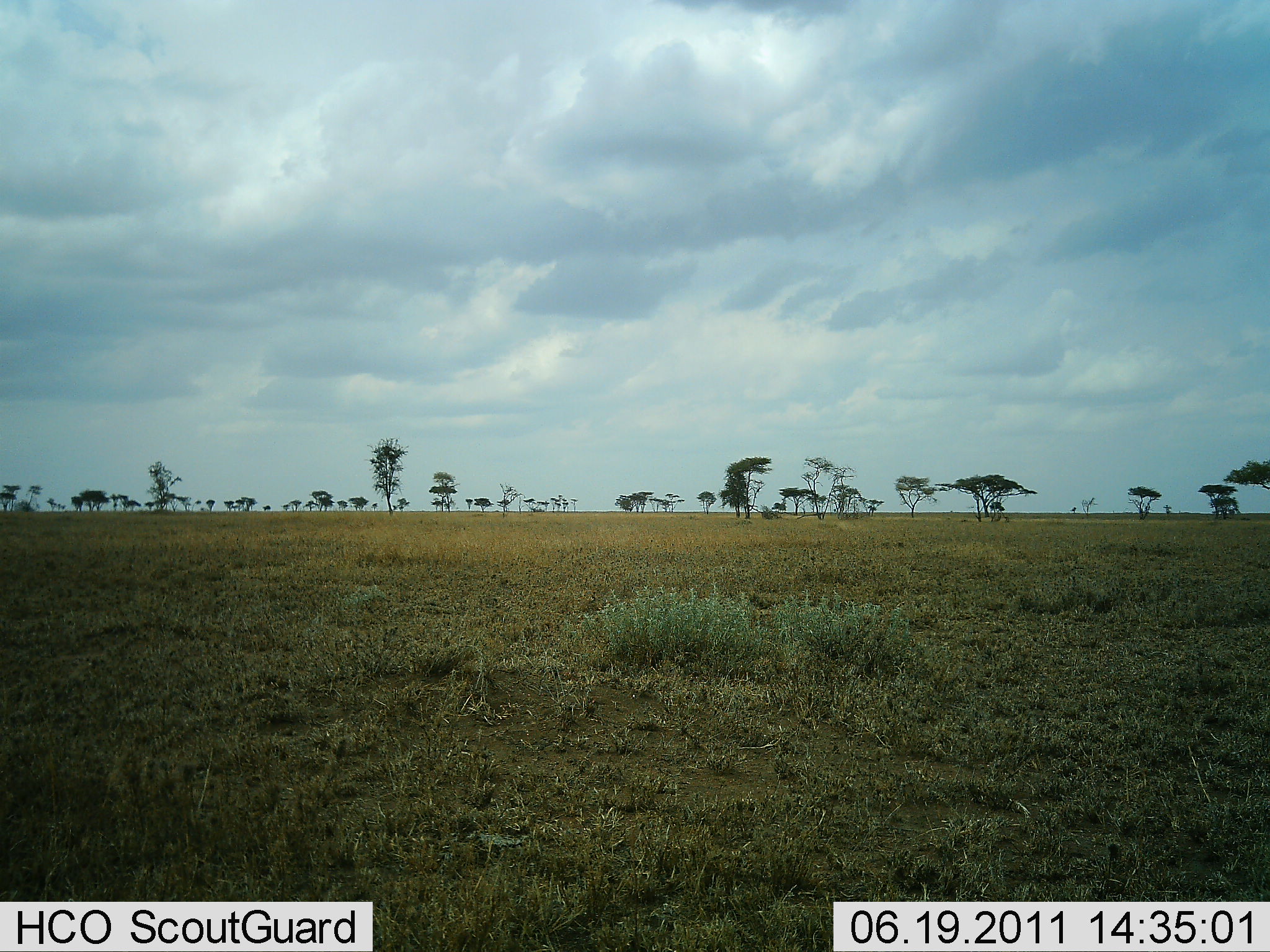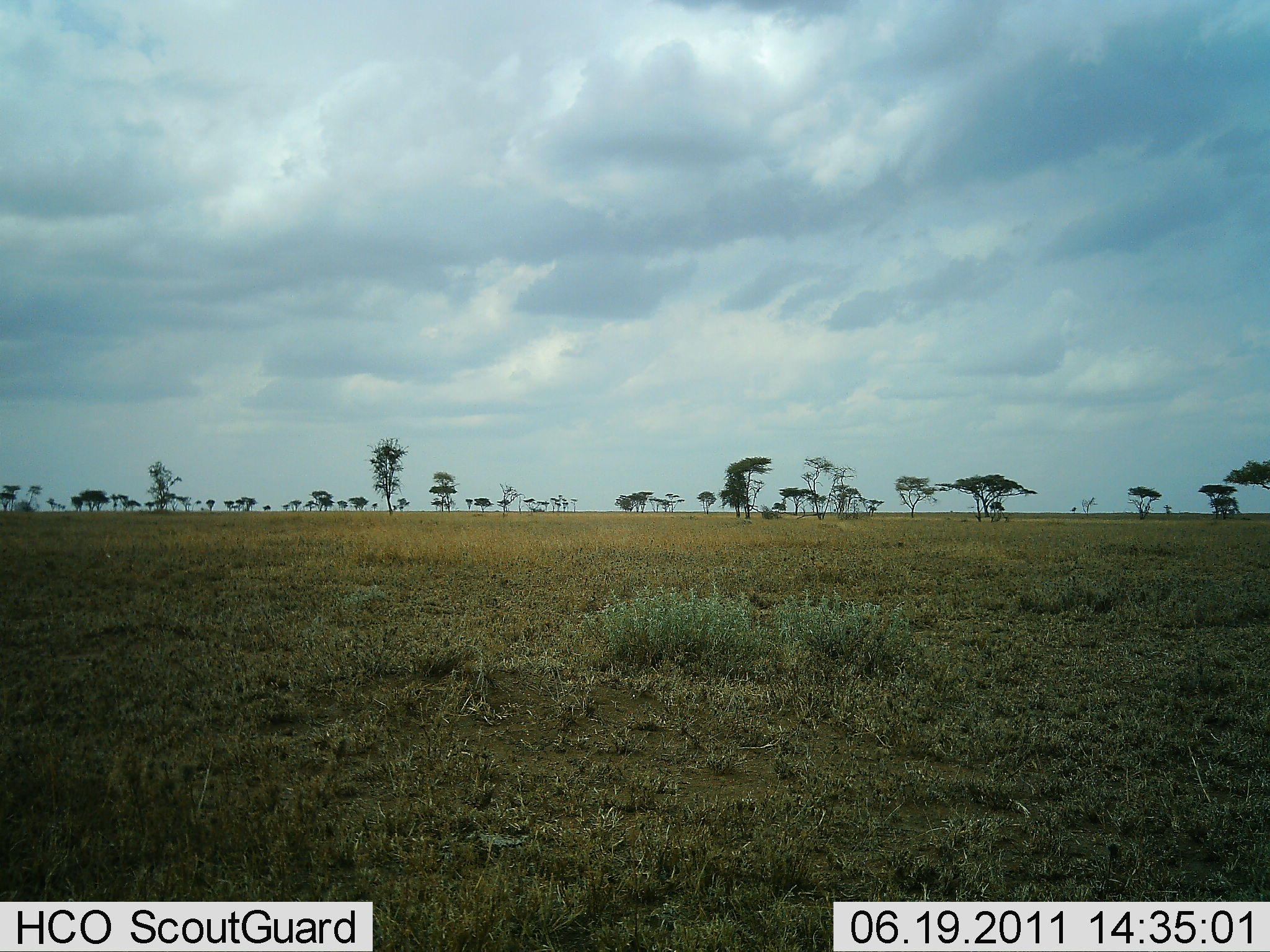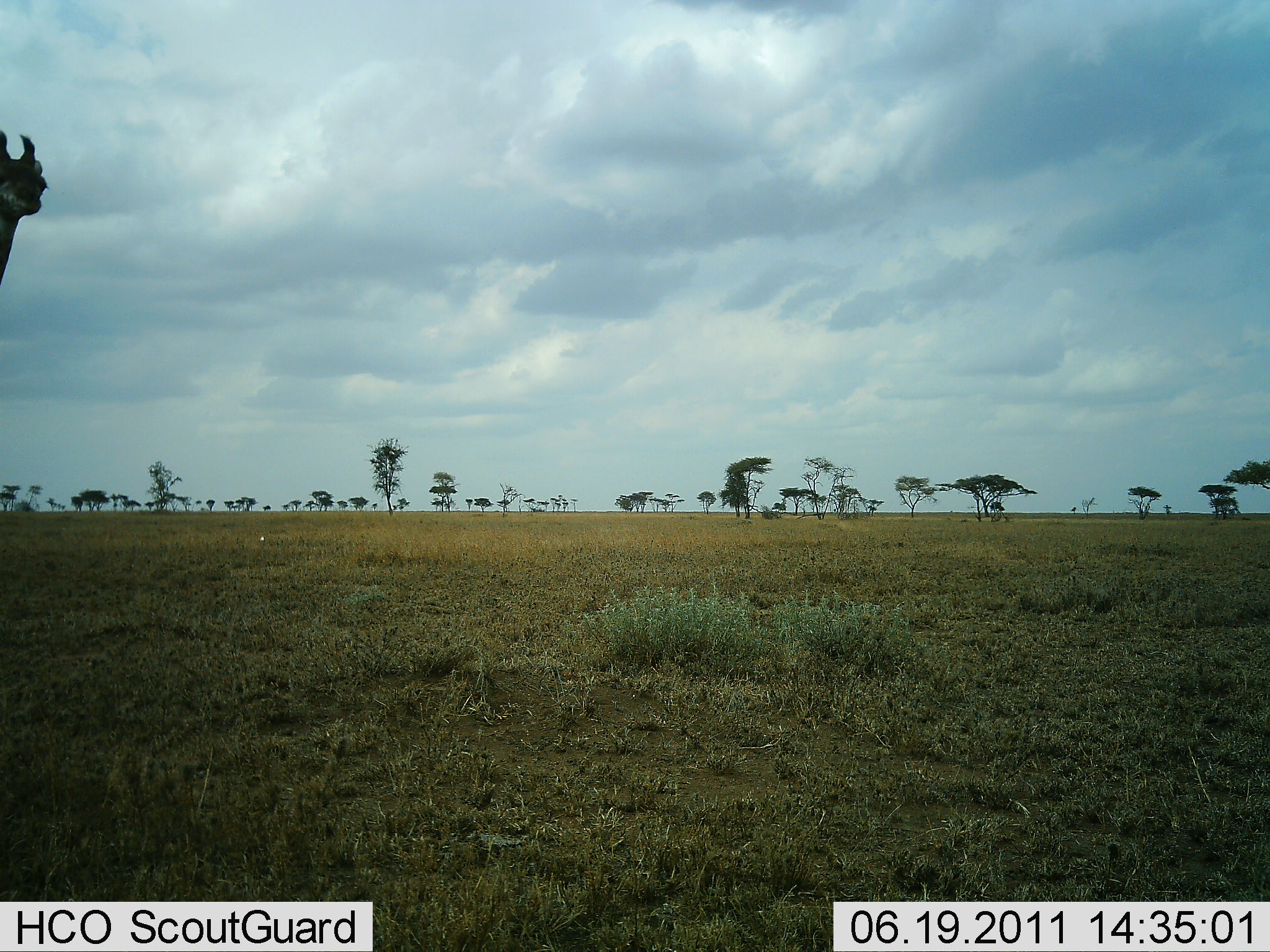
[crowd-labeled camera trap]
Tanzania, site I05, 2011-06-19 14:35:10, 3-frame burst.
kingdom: Animalia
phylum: Chordata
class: Mammalia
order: Artiodactyla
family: Giraffidae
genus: Giraffa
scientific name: Giraffa camelopardalis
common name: giraffe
Giraffe (Giraffa camelopardalis), count 1. Behavior (volunteer vote fractions): standing 40%, resting 0%, moving 70%, interacting 0%. Young present (vote fraction): 0%. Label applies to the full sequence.